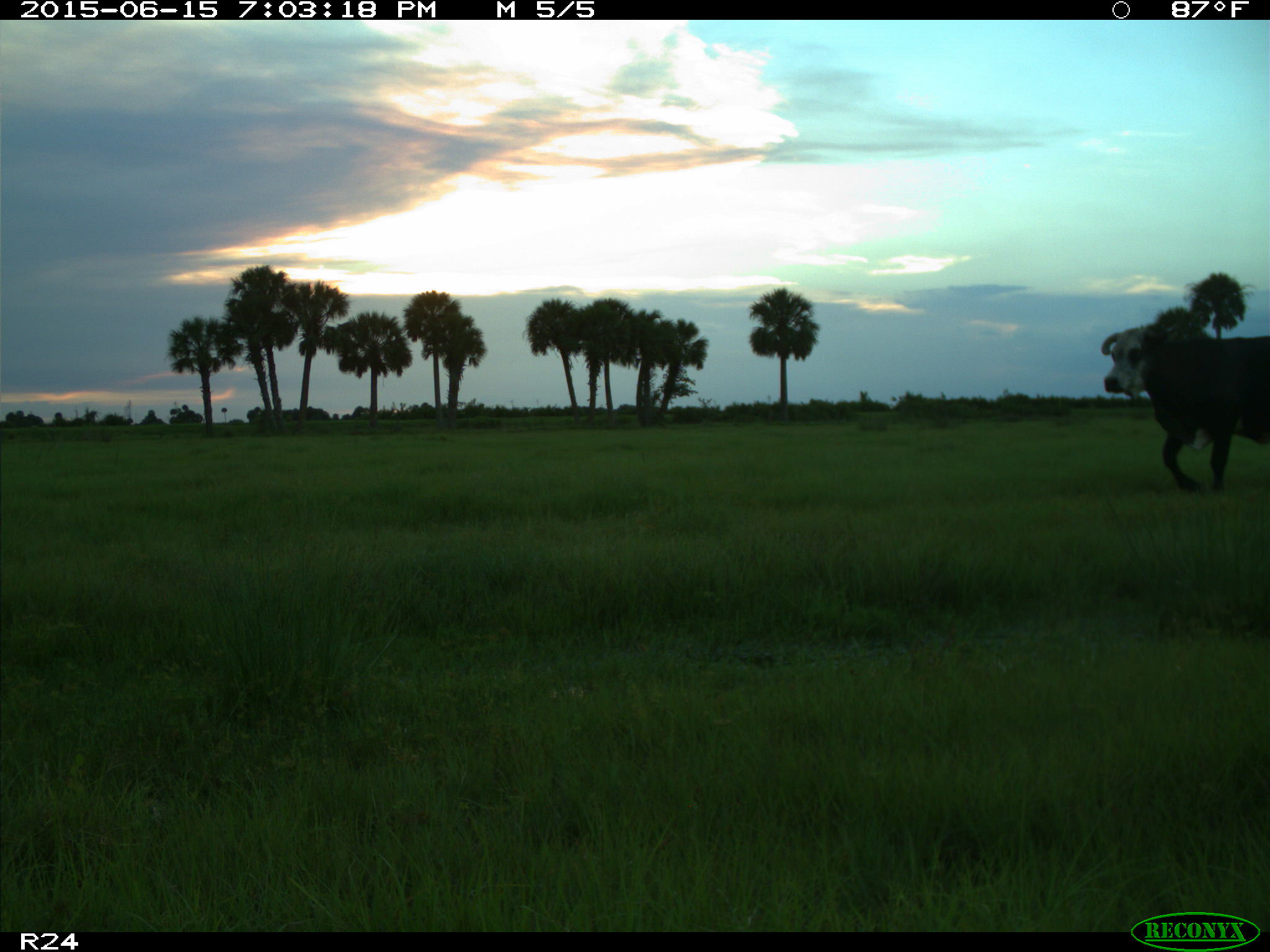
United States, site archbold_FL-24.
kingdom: Animalia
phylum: Chordata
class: Mammalia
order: Artiodactyla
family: Bovidae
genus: Bos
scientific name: Bos taurus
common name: domestic cow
Bos taurus (domestic cow).